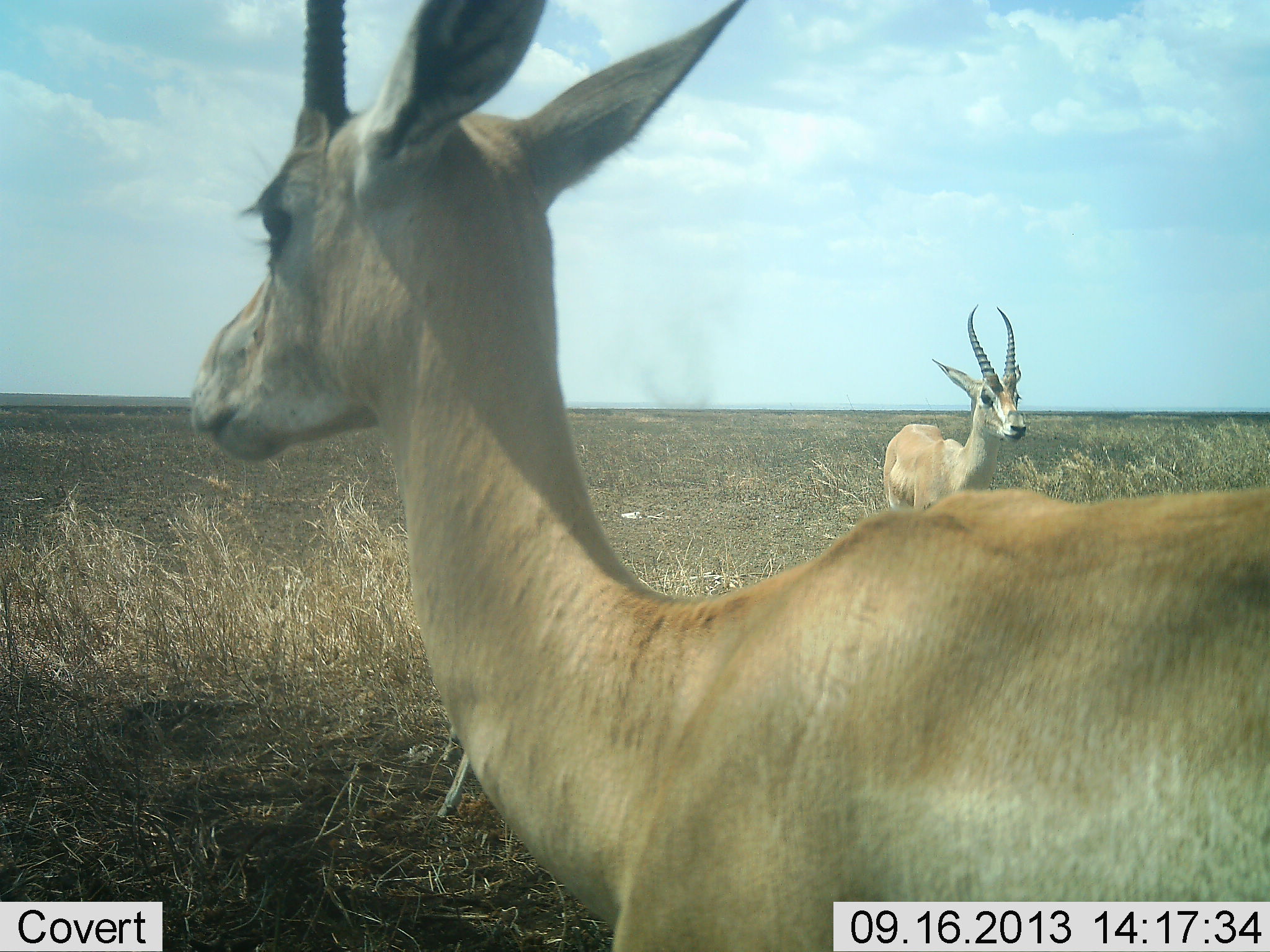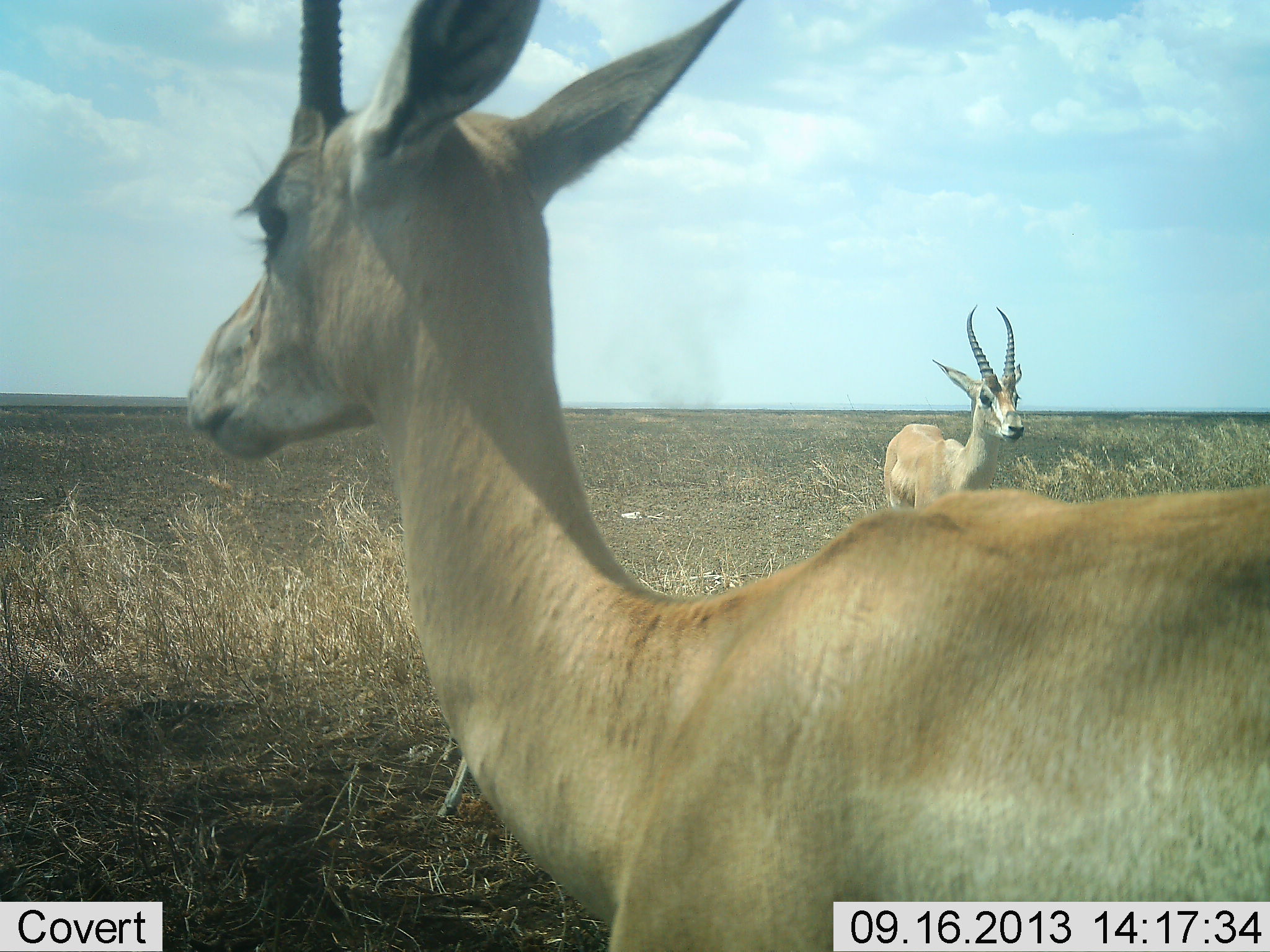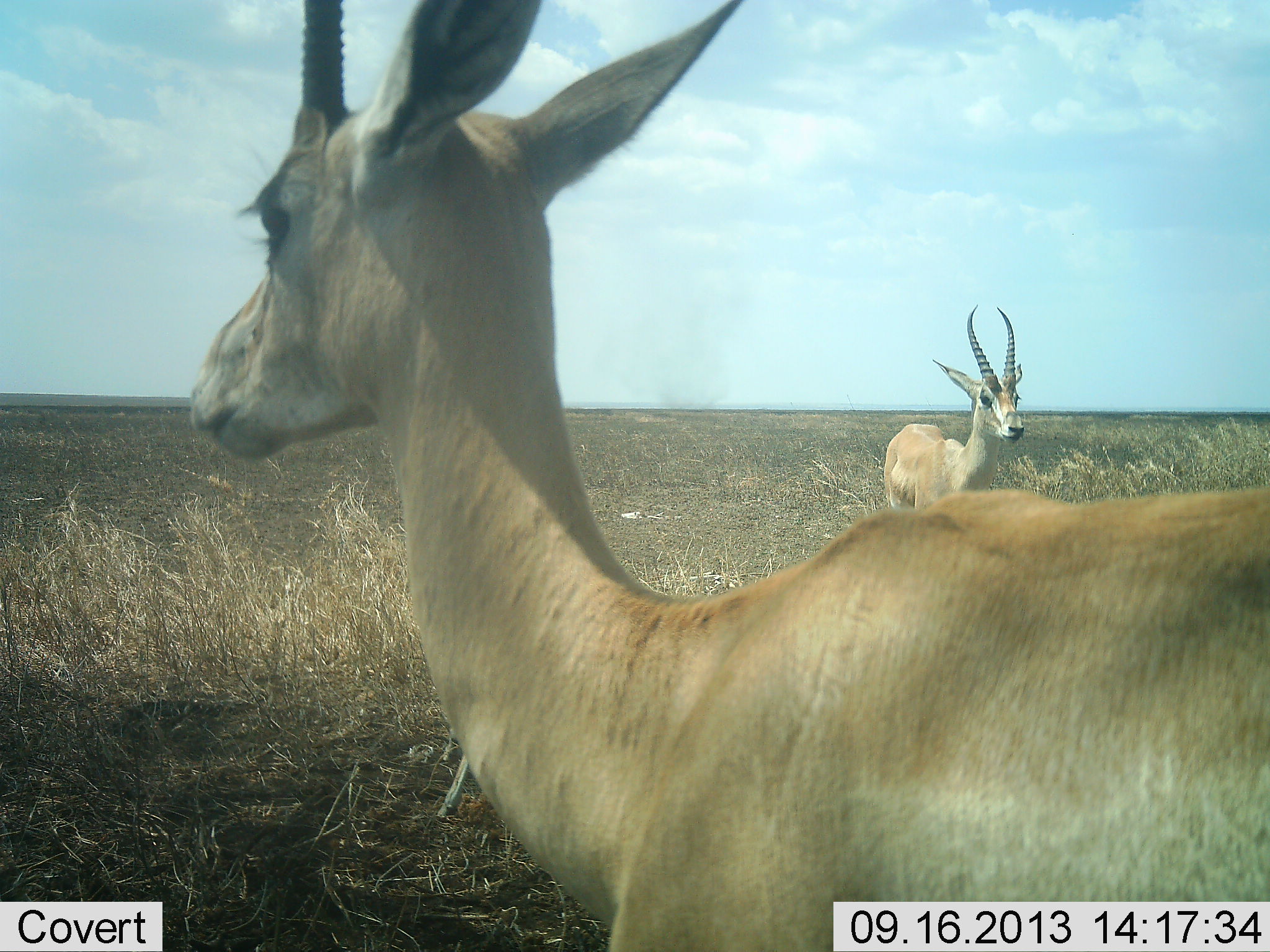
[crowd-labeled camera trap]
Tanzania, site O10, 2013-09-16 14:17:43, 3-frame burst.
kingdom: Animalia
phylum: Chordata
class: Mammalia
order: Artiodactyla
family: Bovidae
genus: Nanger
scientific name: Nanger granti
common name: grant's gazelle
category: gazellegrants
Gazellegrants (grant's gazelle) (Nanger granti), count 2. Behavior (volunteer vote fractions): standing 100%, resting 0%, moving 0%, interacting 0%. Young present (vote fraction): 0%. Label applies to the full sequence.